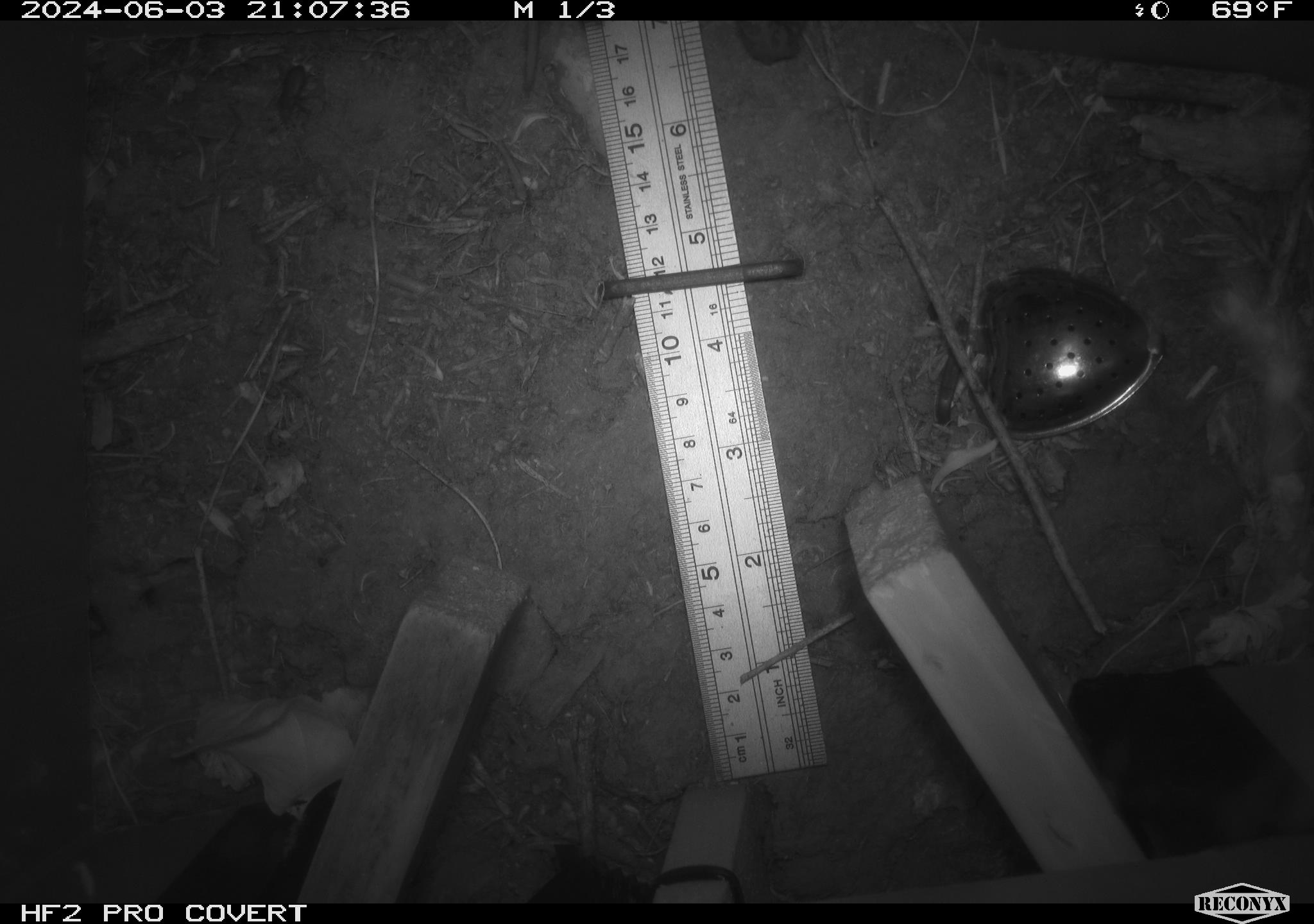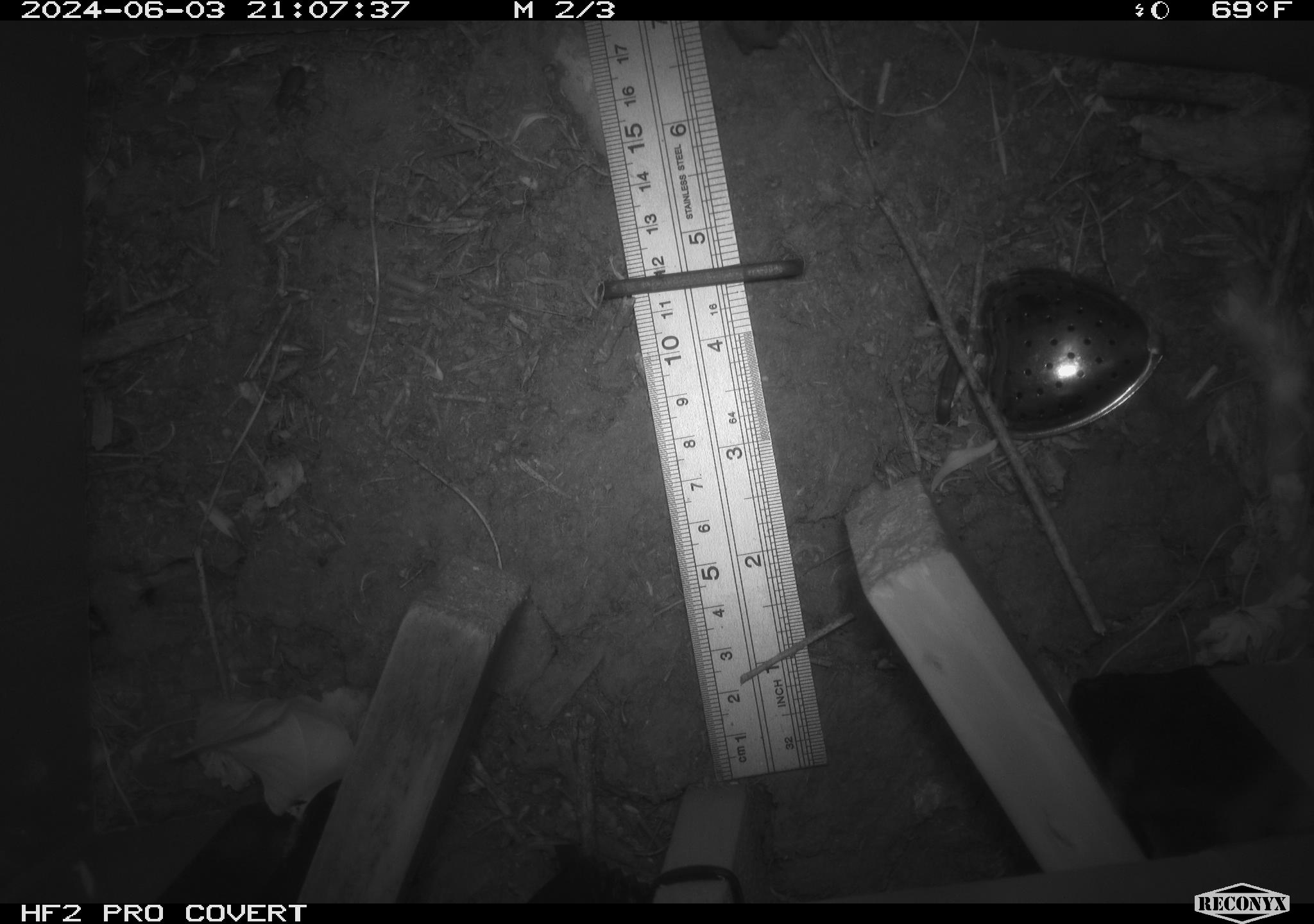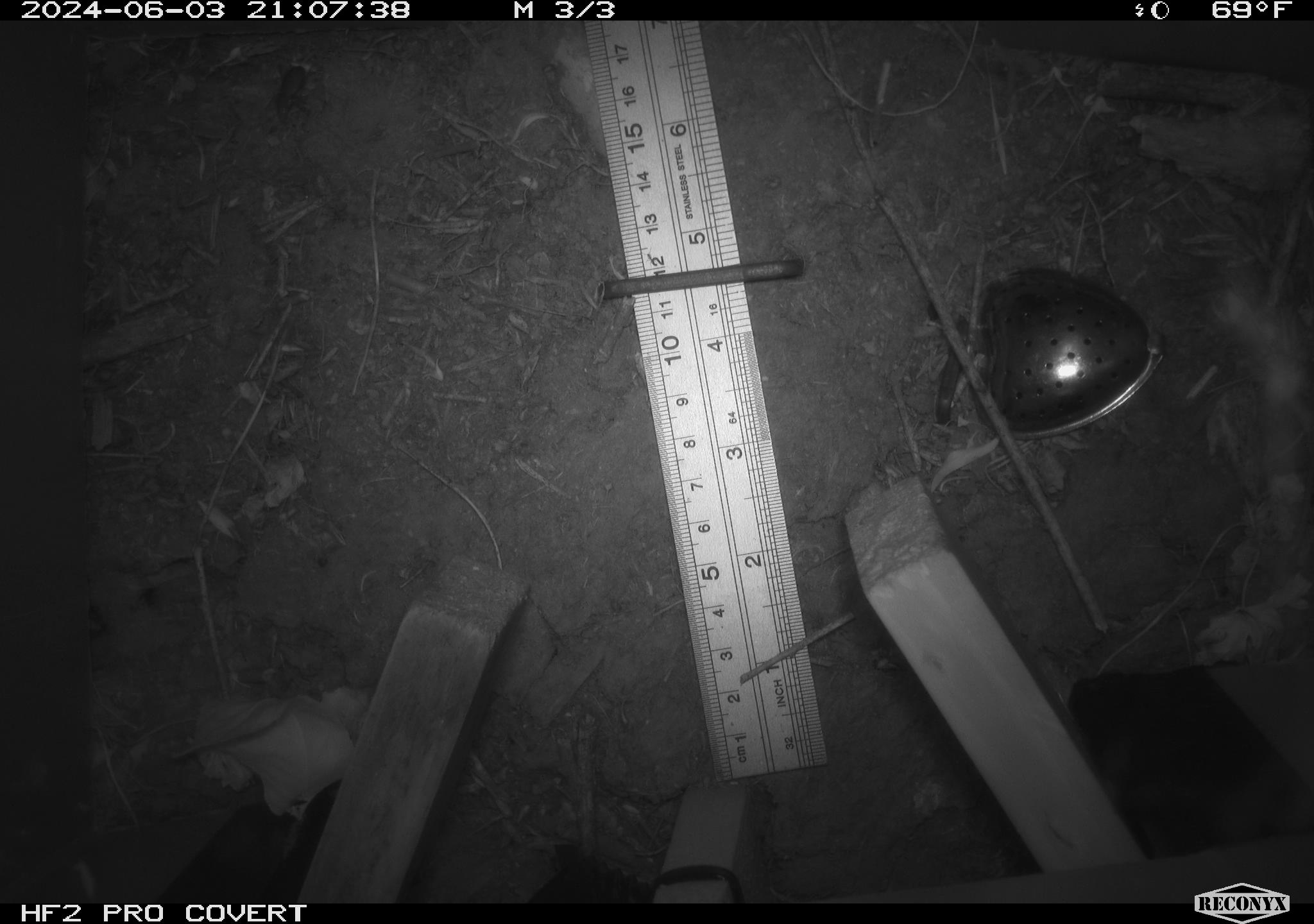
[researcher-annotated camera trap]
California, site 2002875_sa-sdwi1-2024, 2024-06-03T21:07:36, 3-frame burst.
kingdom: Animalia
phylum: Arthropoda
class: Insecta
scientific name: Insecta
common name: insect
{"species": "insect (Insecta)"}